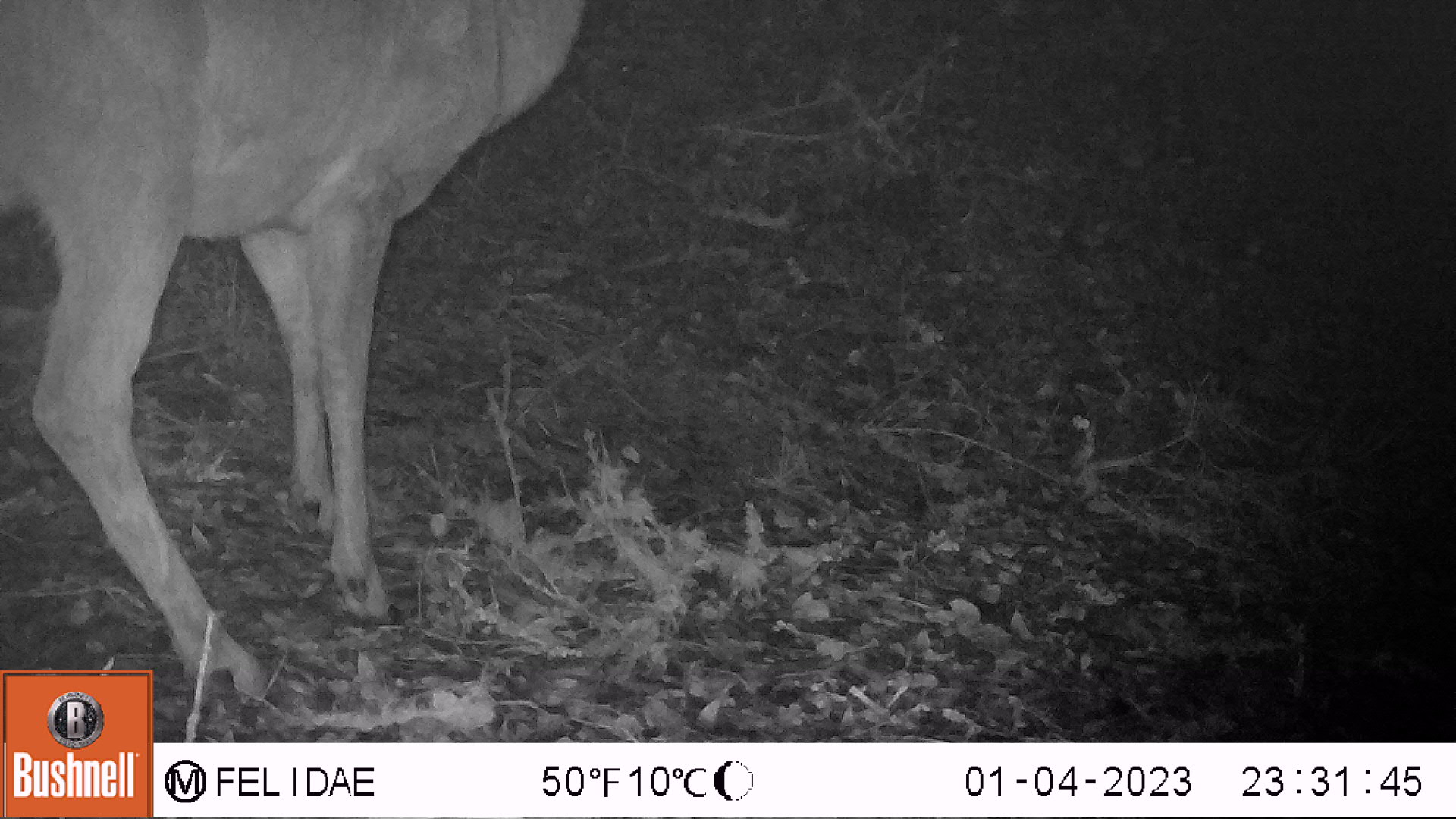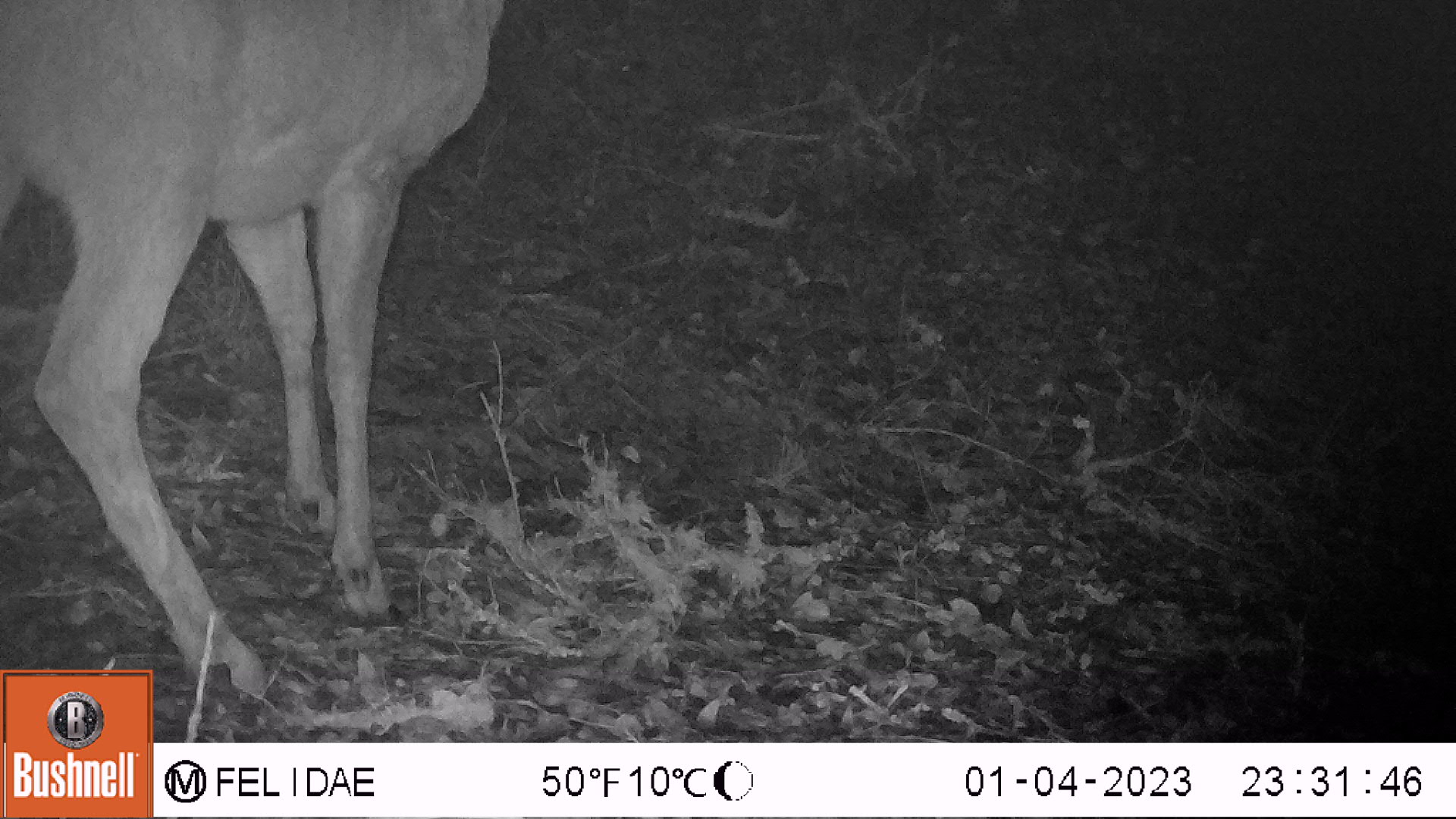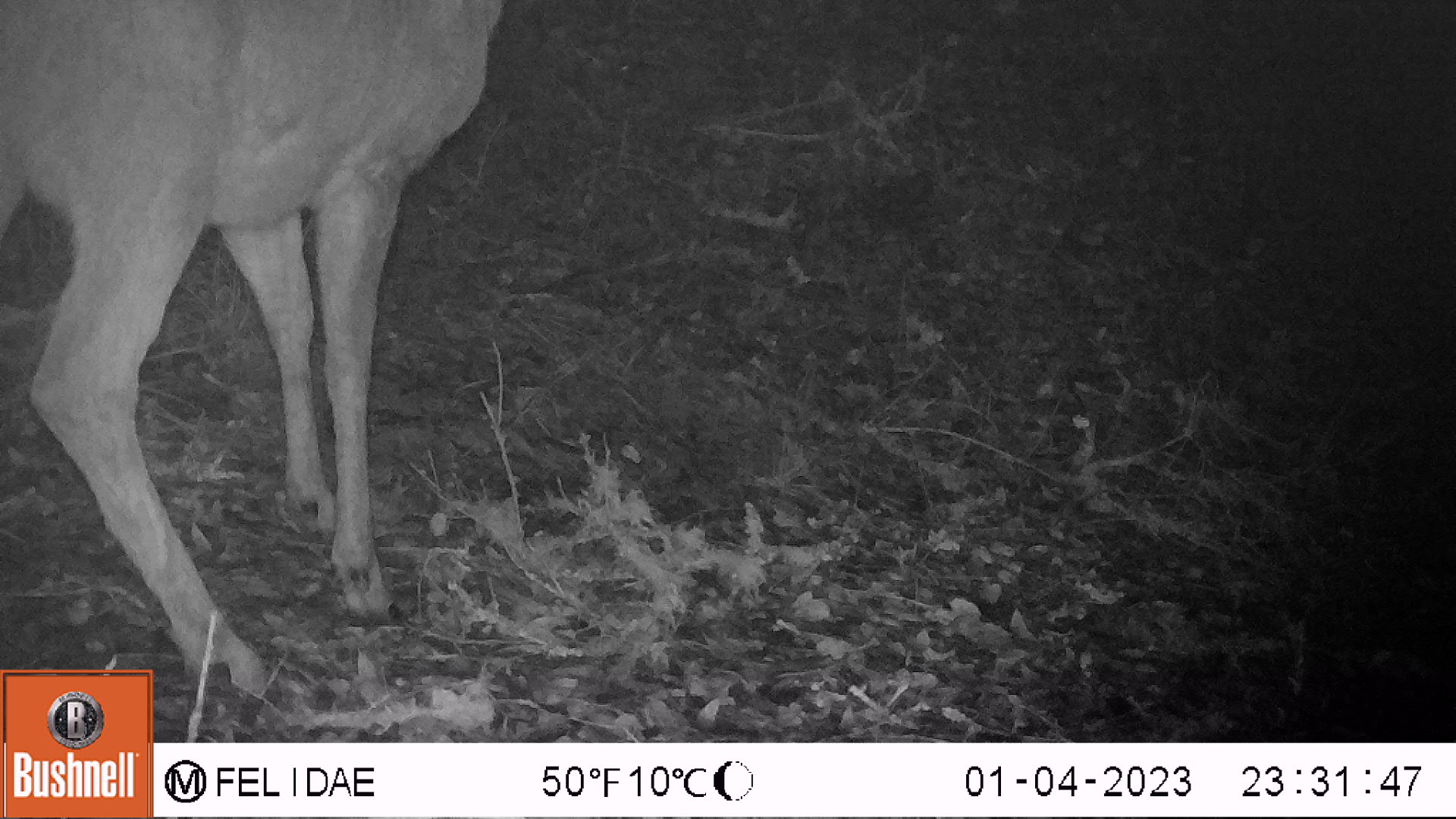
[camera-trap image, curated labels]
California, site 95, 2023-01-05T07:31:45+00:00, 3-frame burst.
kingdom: Animalia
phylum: Chordata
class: Mammalia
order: Artiodactyla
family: Cervidae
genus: Odocoileus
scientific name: Odocoileus hemionus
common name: mule deer